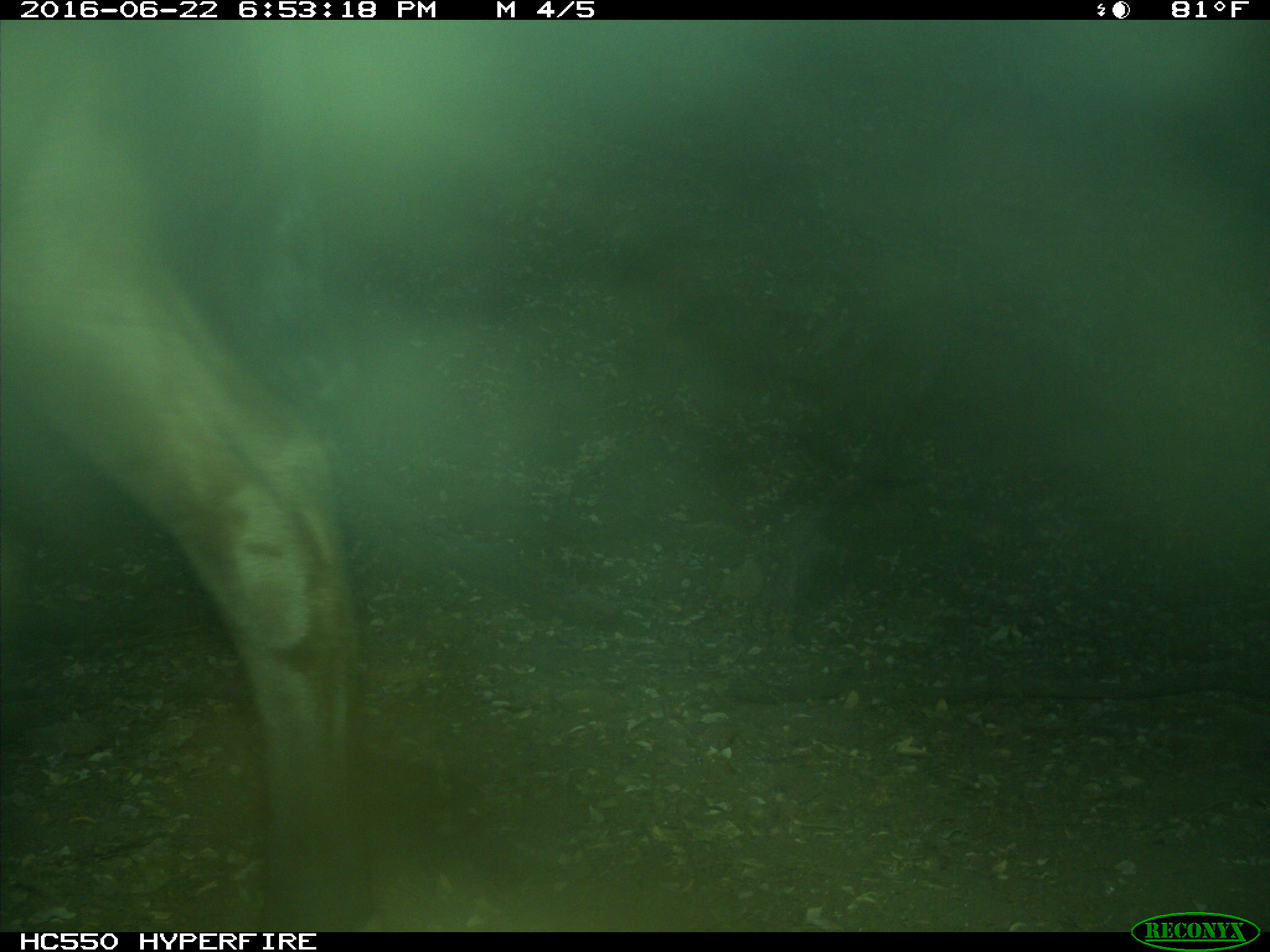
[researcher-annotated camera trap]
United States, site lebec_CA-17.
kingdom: Animalia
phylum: Chordata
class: Mammalia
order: Artiodactyla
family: Bovidae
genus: Bos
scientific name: Bos taurus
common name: domestic cow